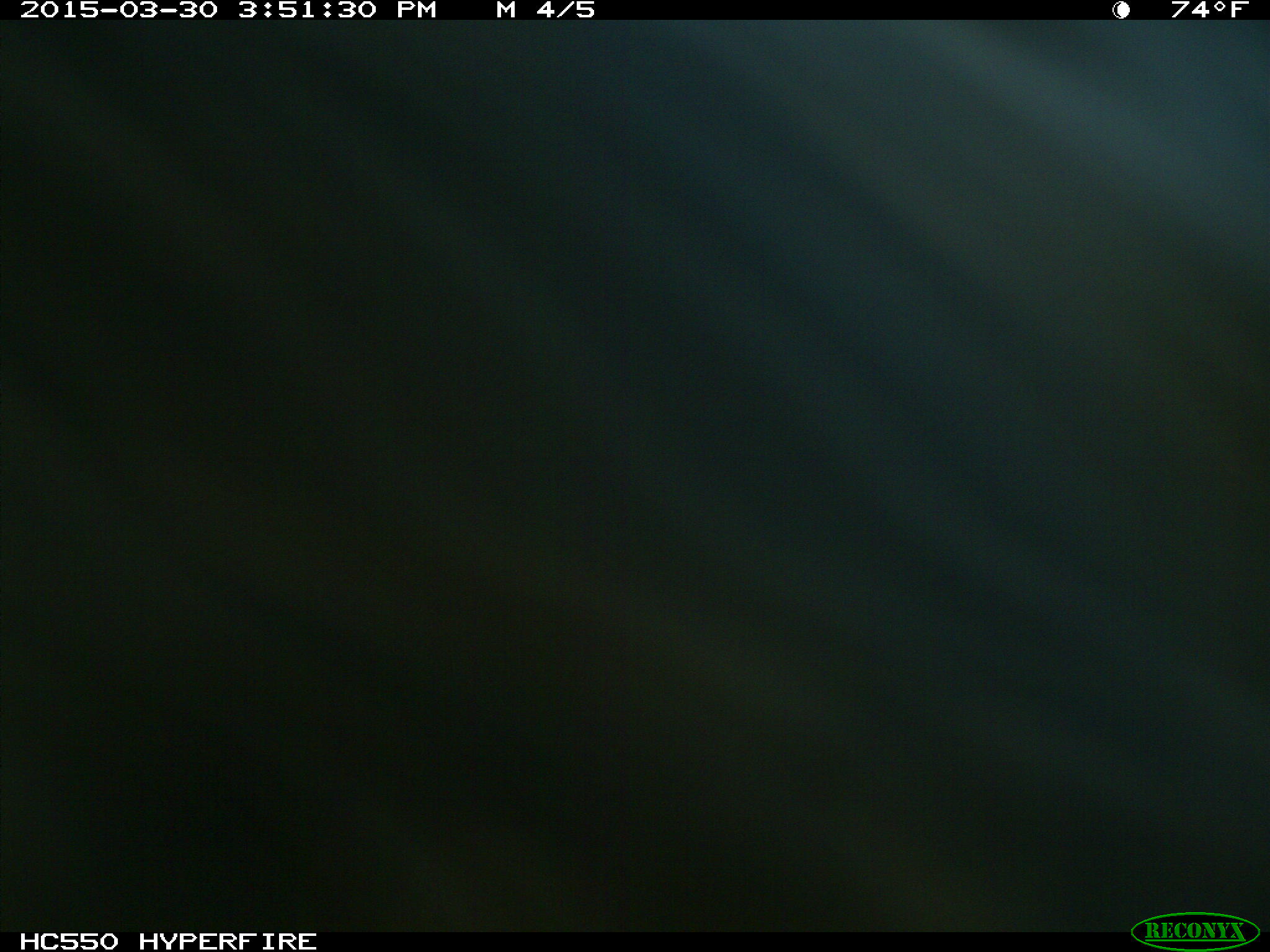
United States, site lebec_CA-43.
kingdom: Animalia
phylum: Chordata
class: Mammalia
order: Artiodactyla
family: Bovidae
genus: Bos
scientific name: Bos taurus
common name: domestic cow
Bos taurus (domestic cow).